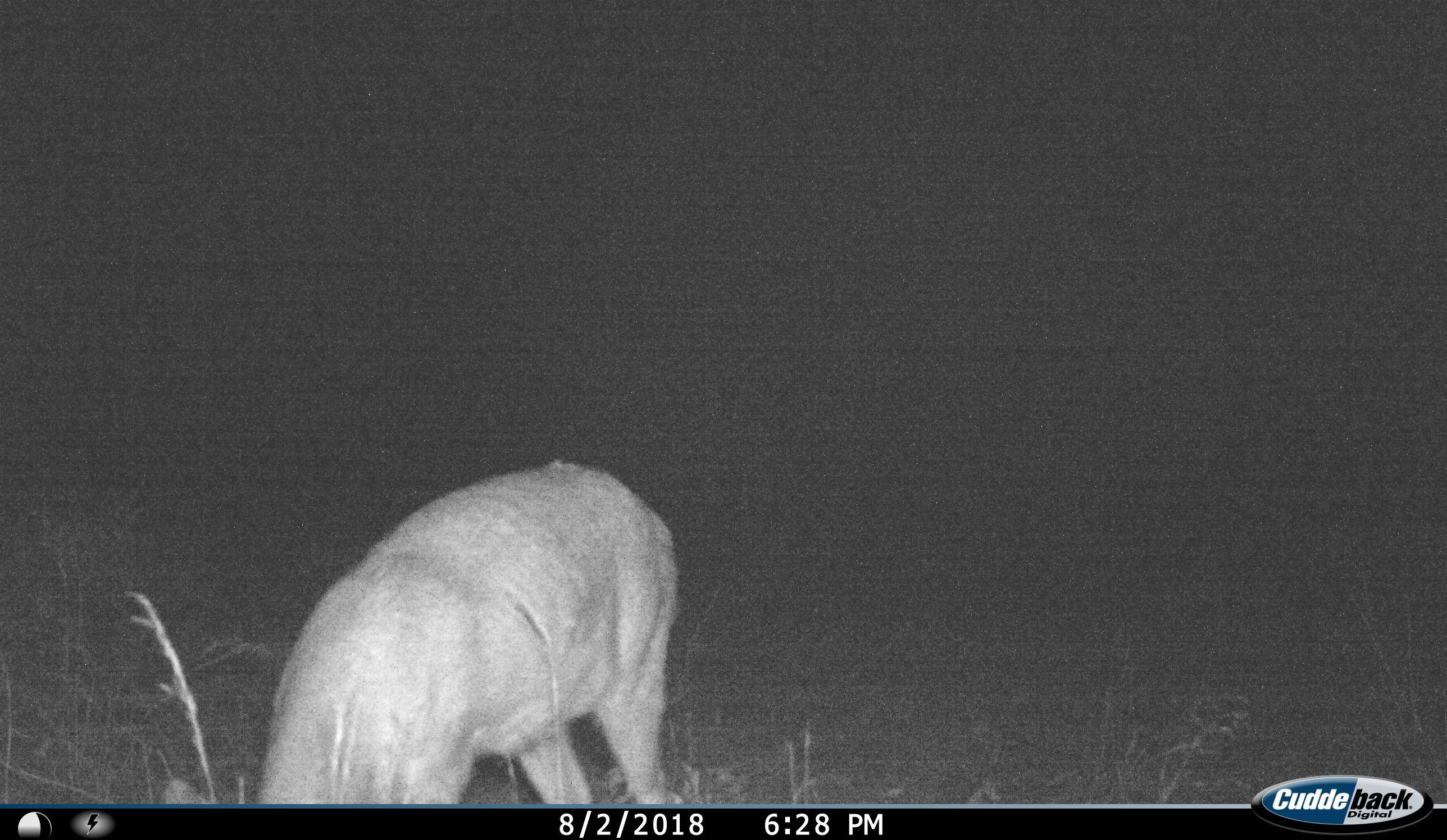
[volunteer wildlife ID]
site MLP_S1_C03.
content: unidentified animal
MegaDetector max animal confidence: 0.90